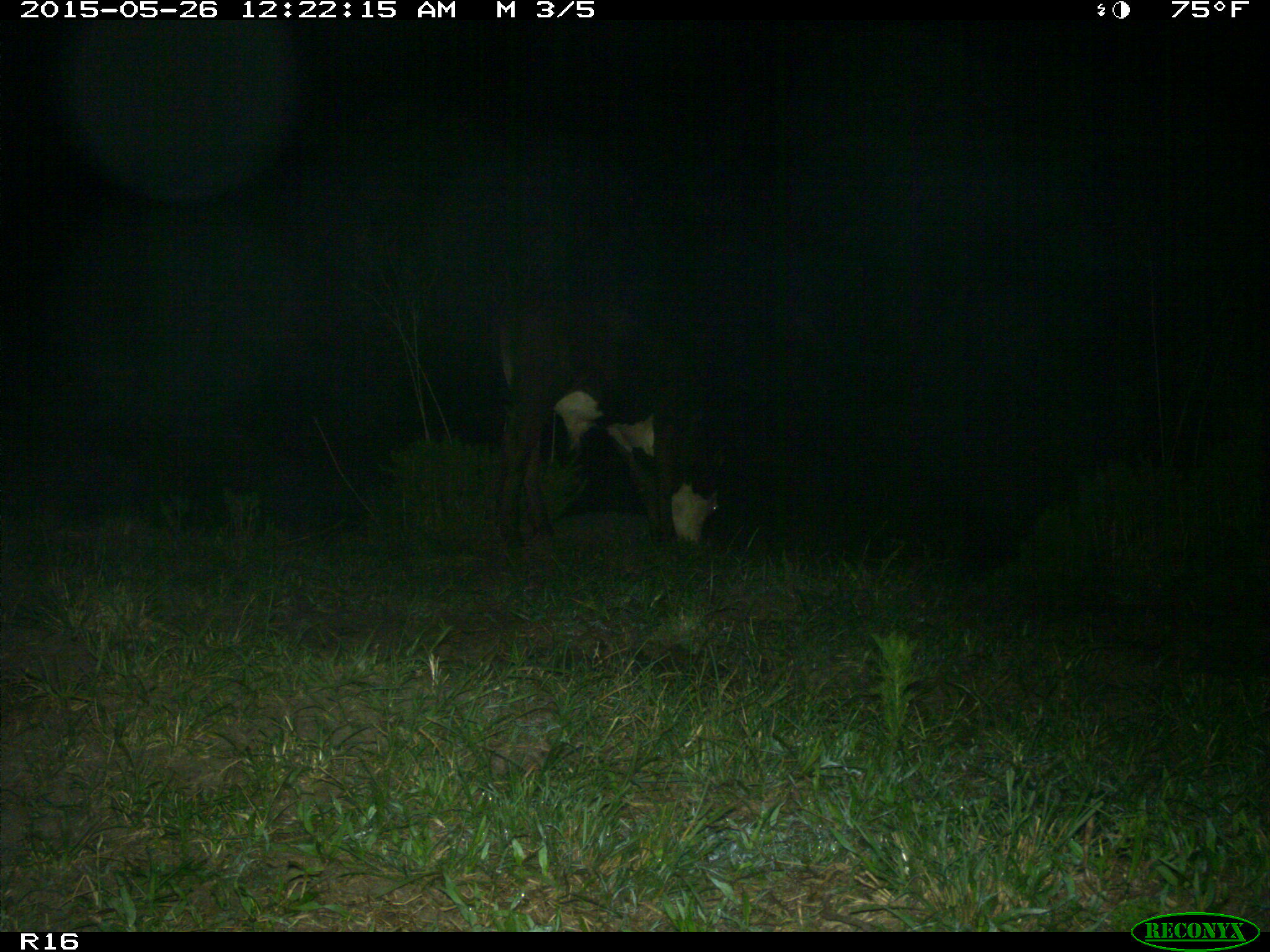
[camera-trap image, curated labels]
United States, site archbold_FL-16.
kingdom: Animalia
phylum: Chordata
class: Mammalia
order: Artiodactyla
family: Bovidae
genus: Bos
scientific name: Bos taurus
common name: domestic cow